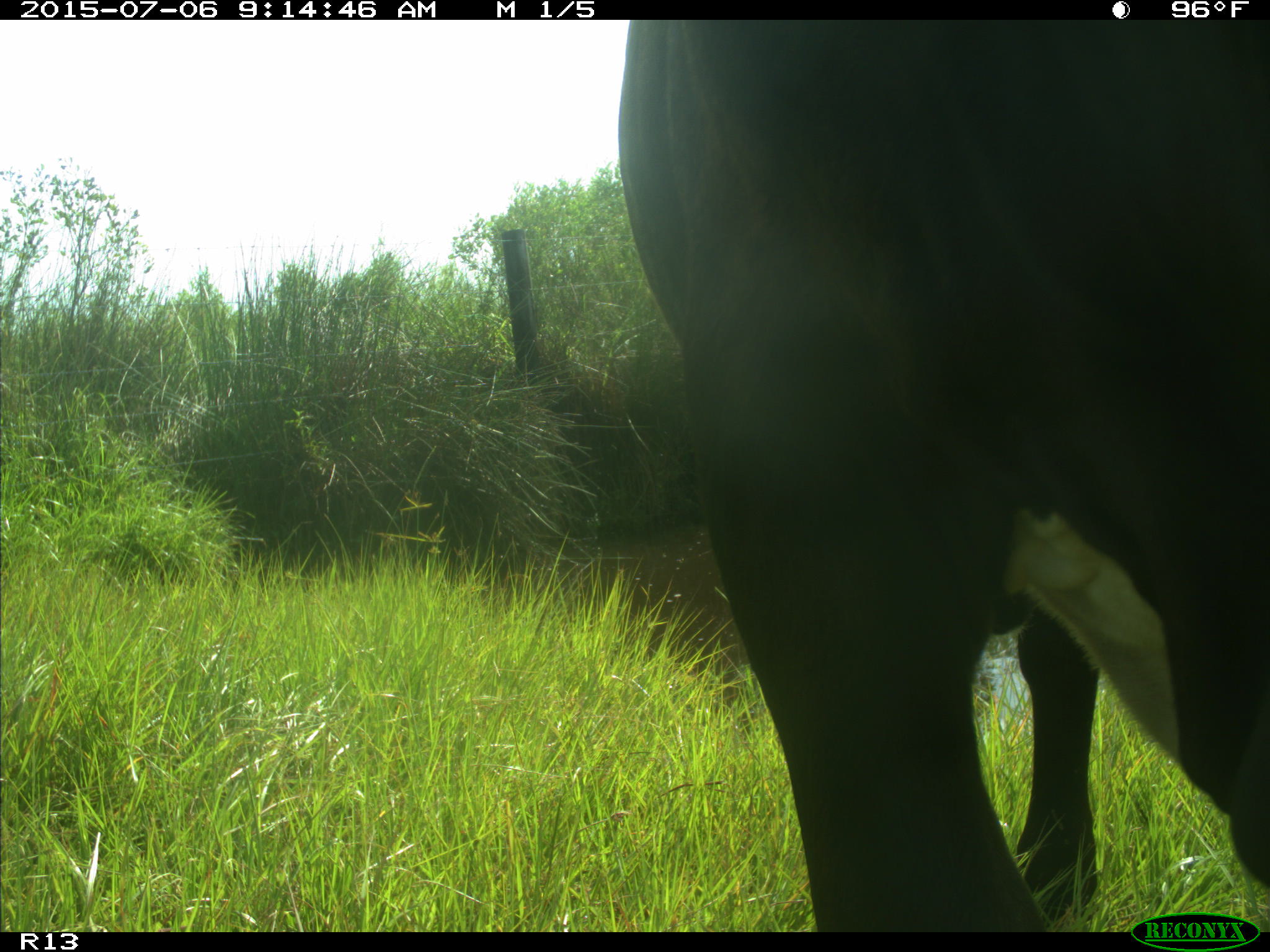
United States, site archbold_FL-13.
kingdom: Animalia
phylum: Chordata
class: Mammalia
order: Artiodactyla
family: Bovidae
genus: Bos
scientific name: Bos taurus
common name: domestic cow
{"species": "Bos taurus (domestic cow)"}